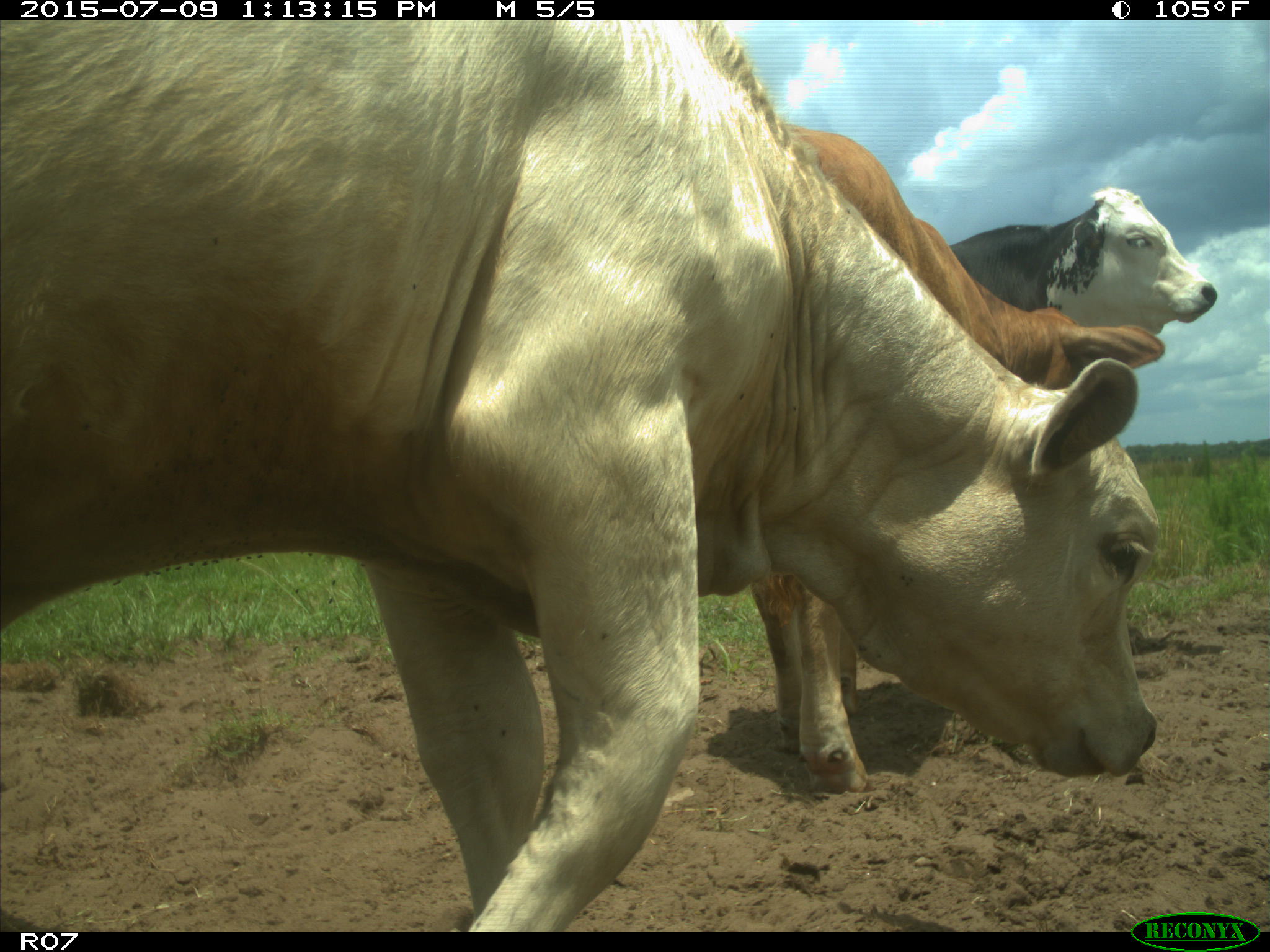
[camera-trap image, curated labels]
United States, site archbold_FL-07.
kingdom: Animalia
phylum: Chordata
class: Mammalia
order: Artiodactyla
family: Bovidae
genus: Bos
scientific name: Bos taurus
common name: domestic cow